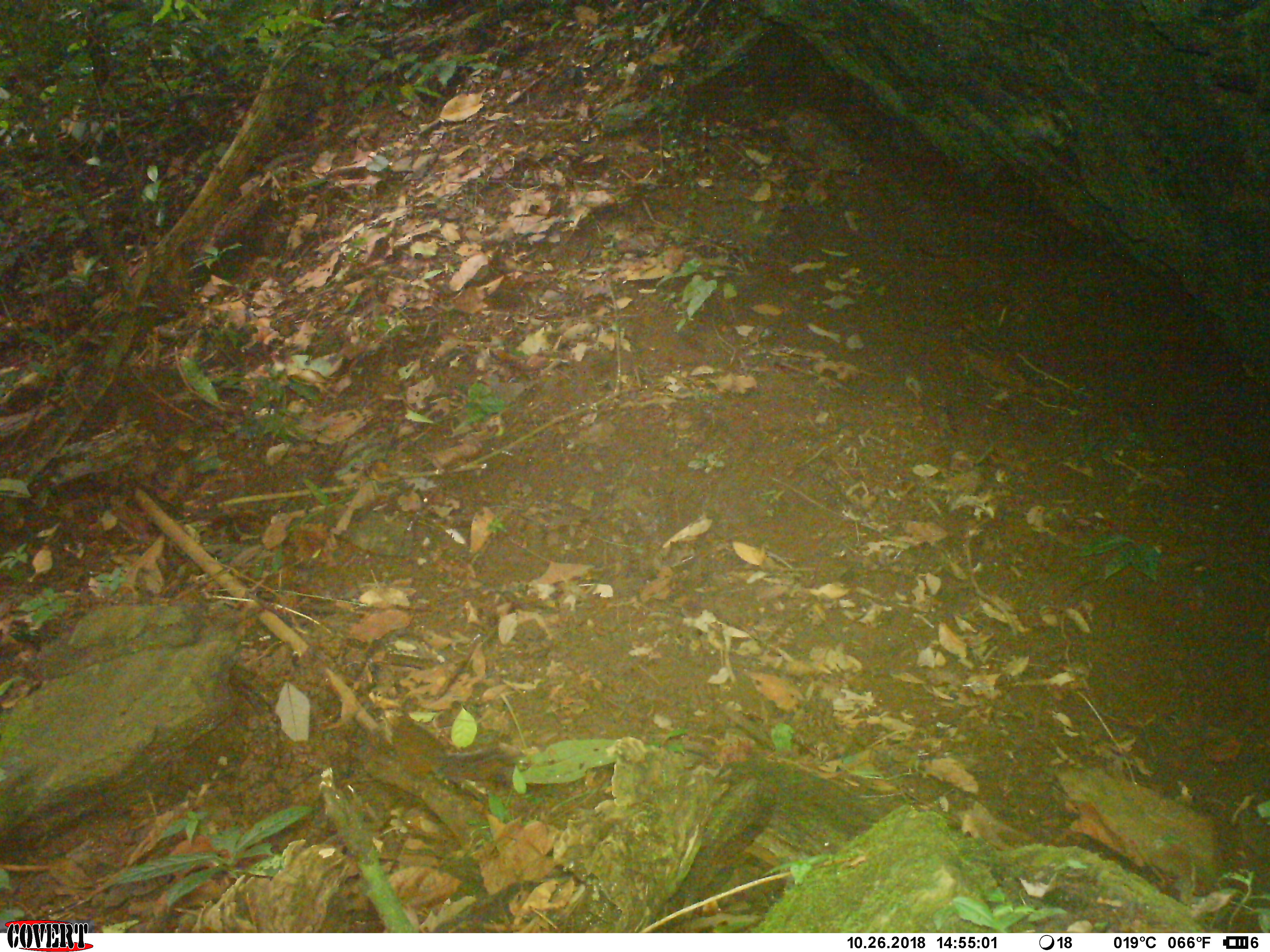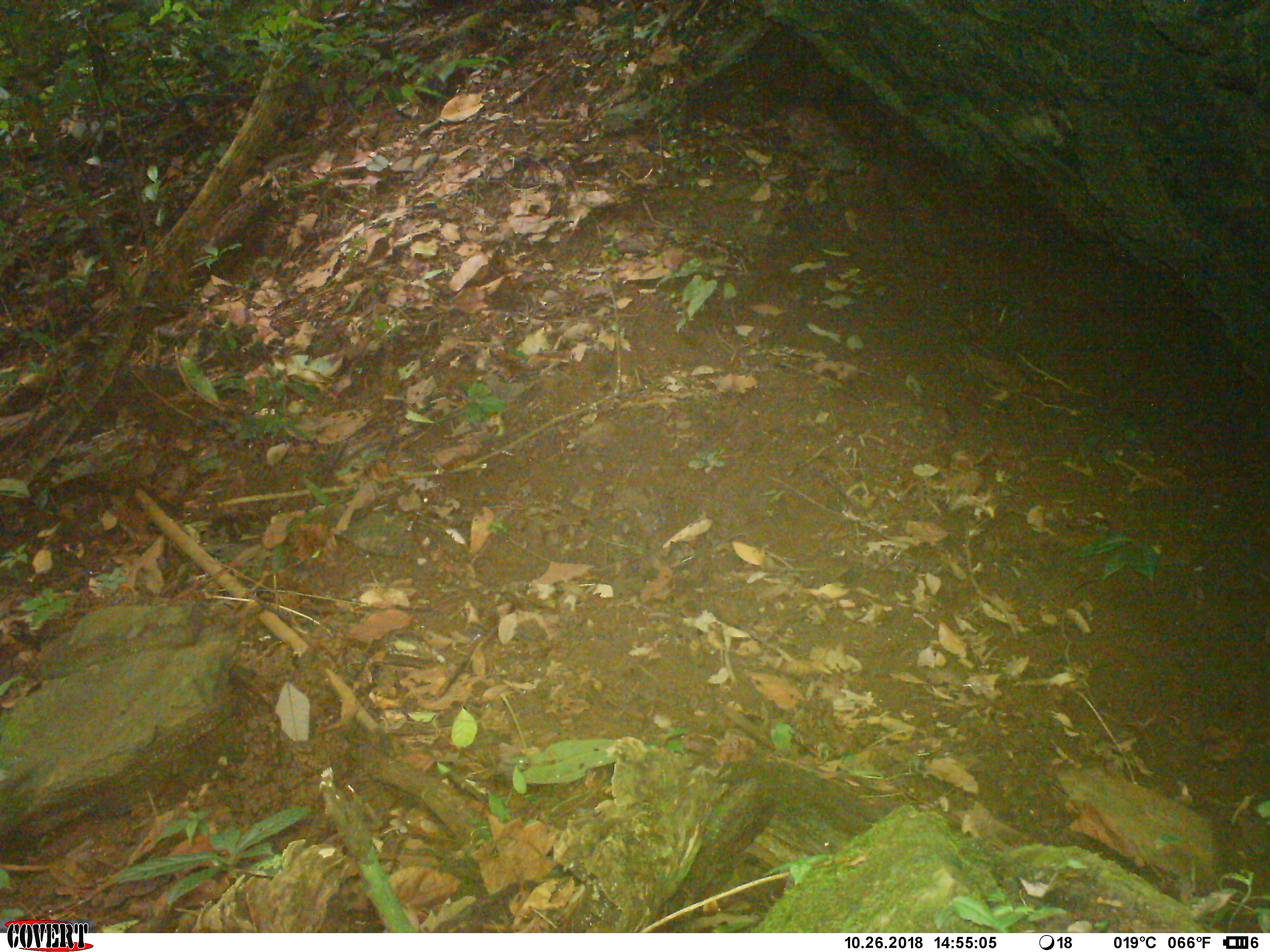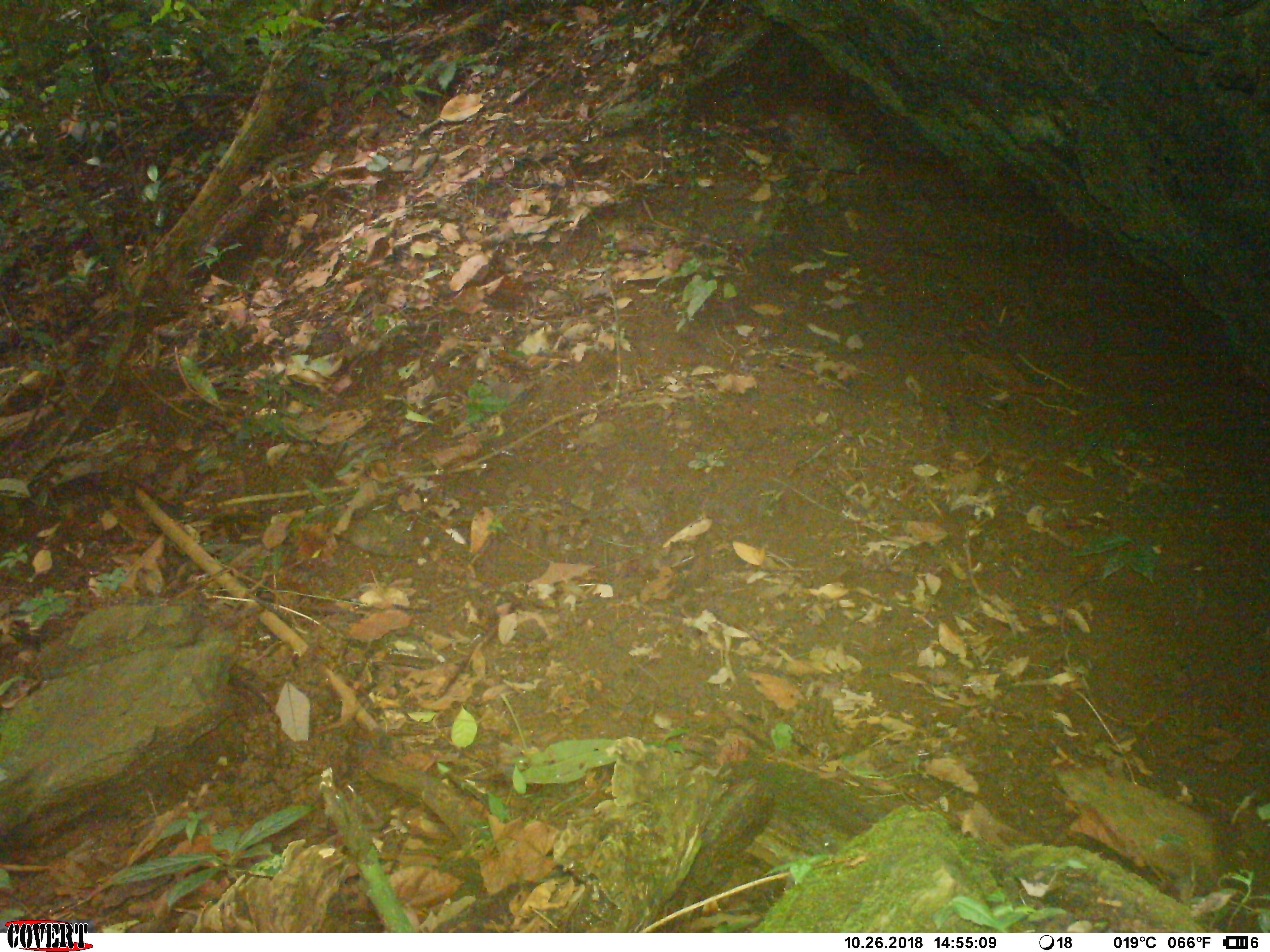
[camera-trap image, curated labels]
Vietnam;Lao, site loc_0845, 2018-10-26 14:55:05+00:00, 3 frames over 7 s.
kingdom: Animalia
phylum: Chordata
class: Mammalia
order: Rodentia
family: Sciuridae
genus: Dremomys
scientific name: Dremomys rufigenis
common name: red-cheeked squirrel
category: red cheeked squirrel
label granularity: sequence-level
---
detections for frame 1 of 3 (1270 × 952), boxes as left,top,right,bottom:
red cheeked squirrel: 384,710,517,786